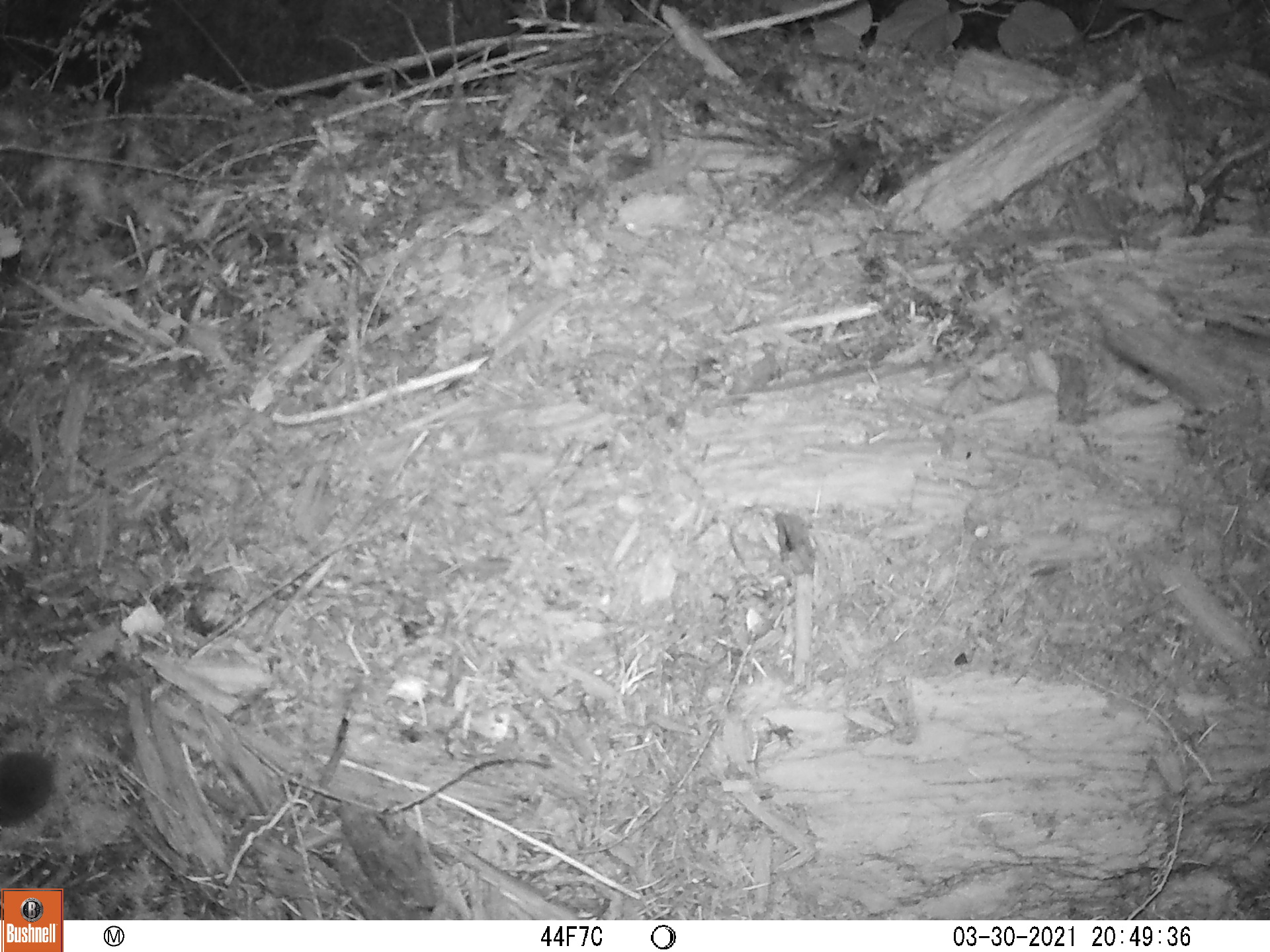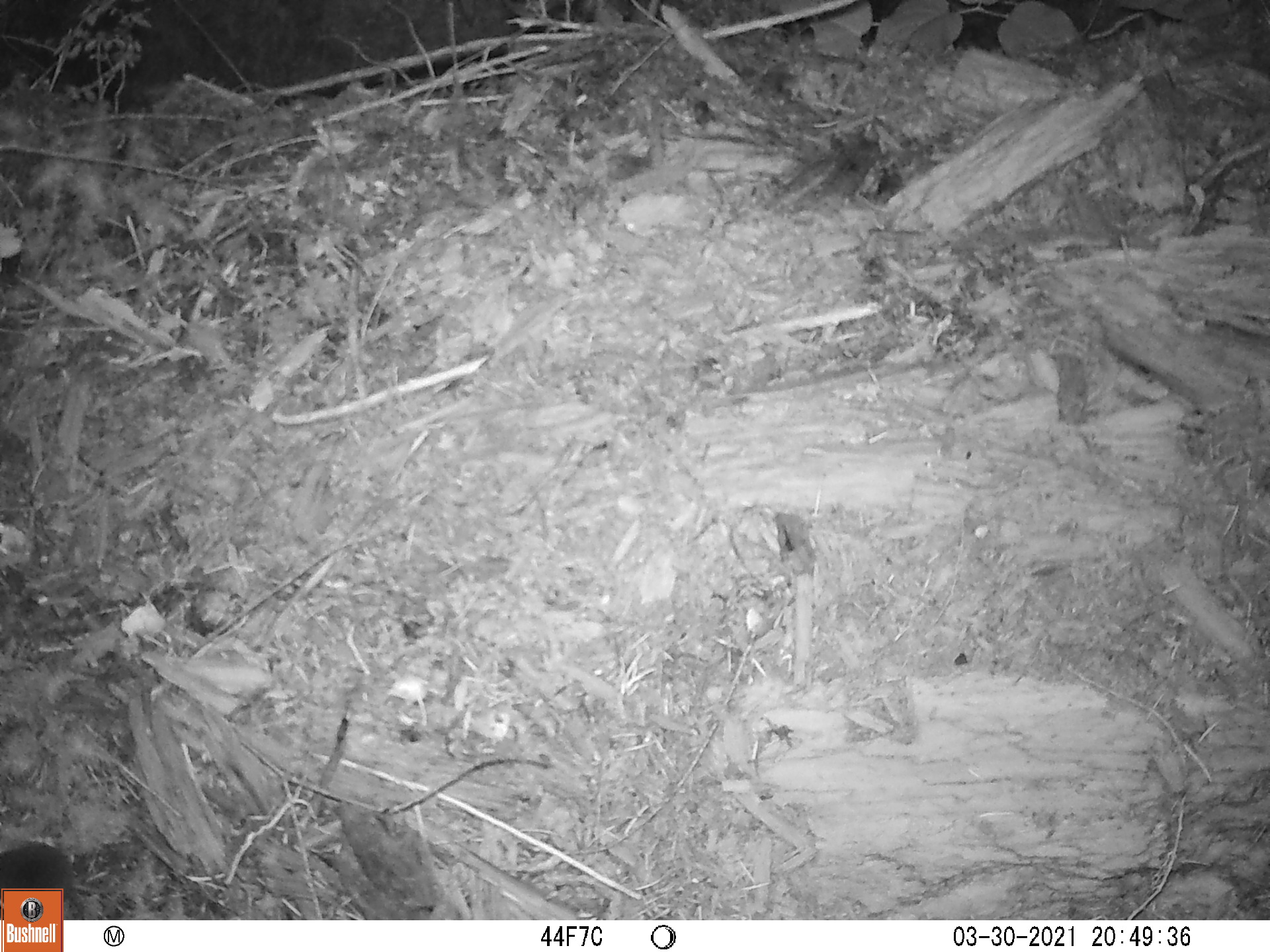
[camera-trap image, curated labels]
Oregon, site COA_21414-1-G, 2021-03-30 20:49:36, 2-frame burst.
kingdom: Animalia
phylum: Chordata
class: Mammalia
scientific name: Mammalia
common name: small mammal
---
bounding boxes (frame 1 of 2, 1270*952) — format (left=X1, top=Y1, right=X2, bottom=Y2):
small mammal: (left=0, top=679, right=125, bottom=844)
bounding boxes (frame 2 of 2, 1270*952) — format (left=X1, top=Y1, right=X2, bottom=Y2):
small mammal: (left=0, top=812, right=129, bottom=886)